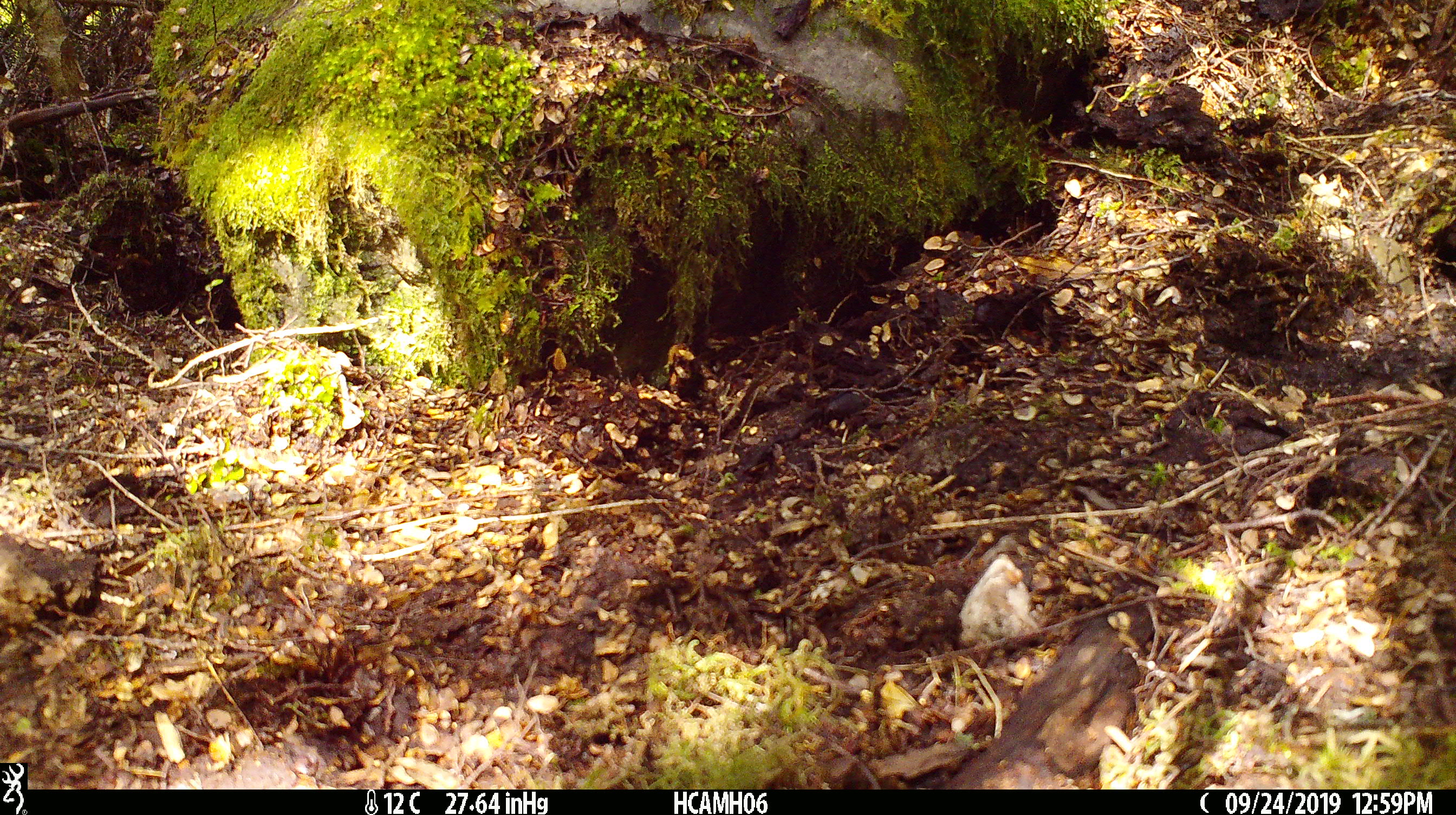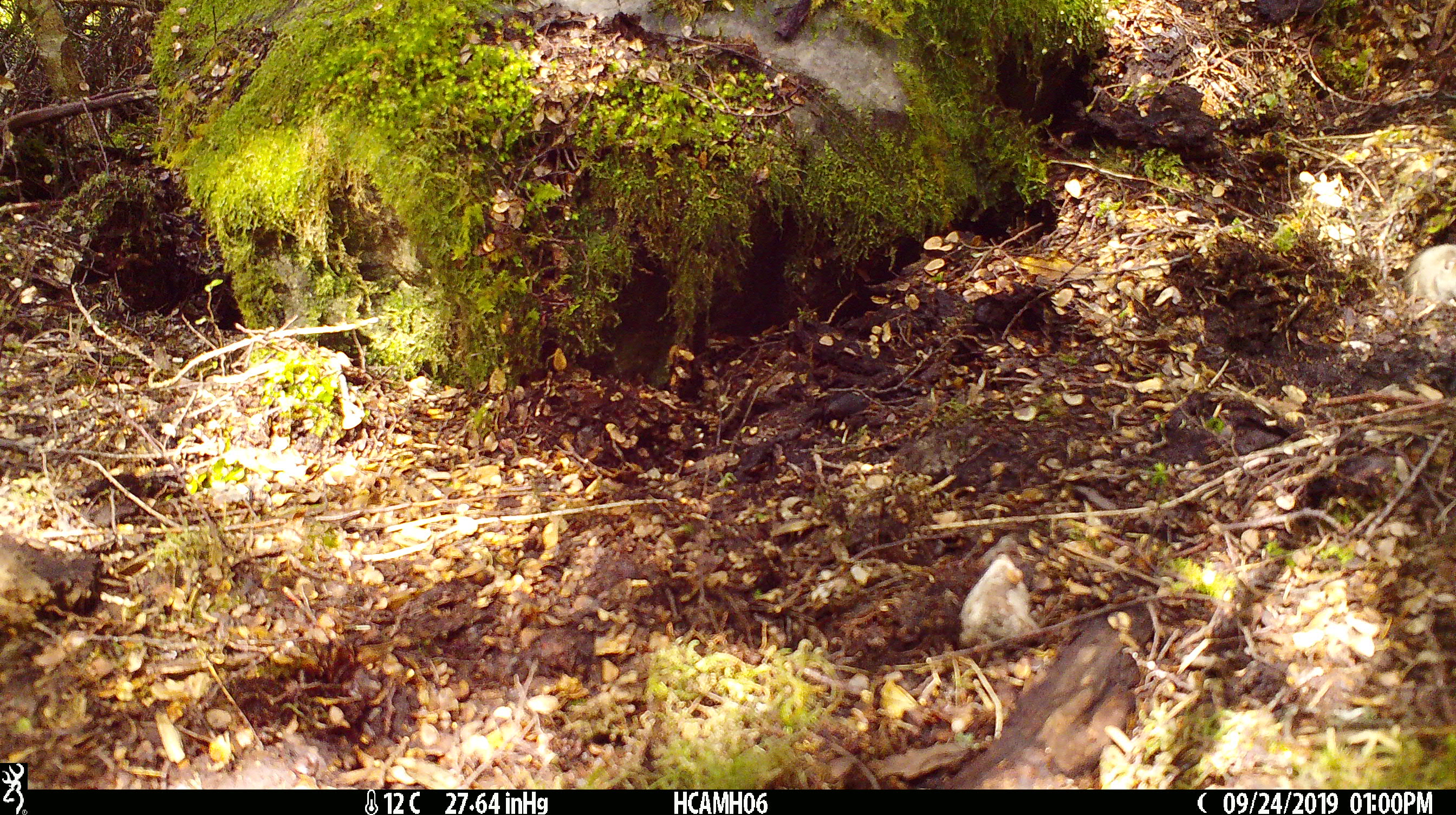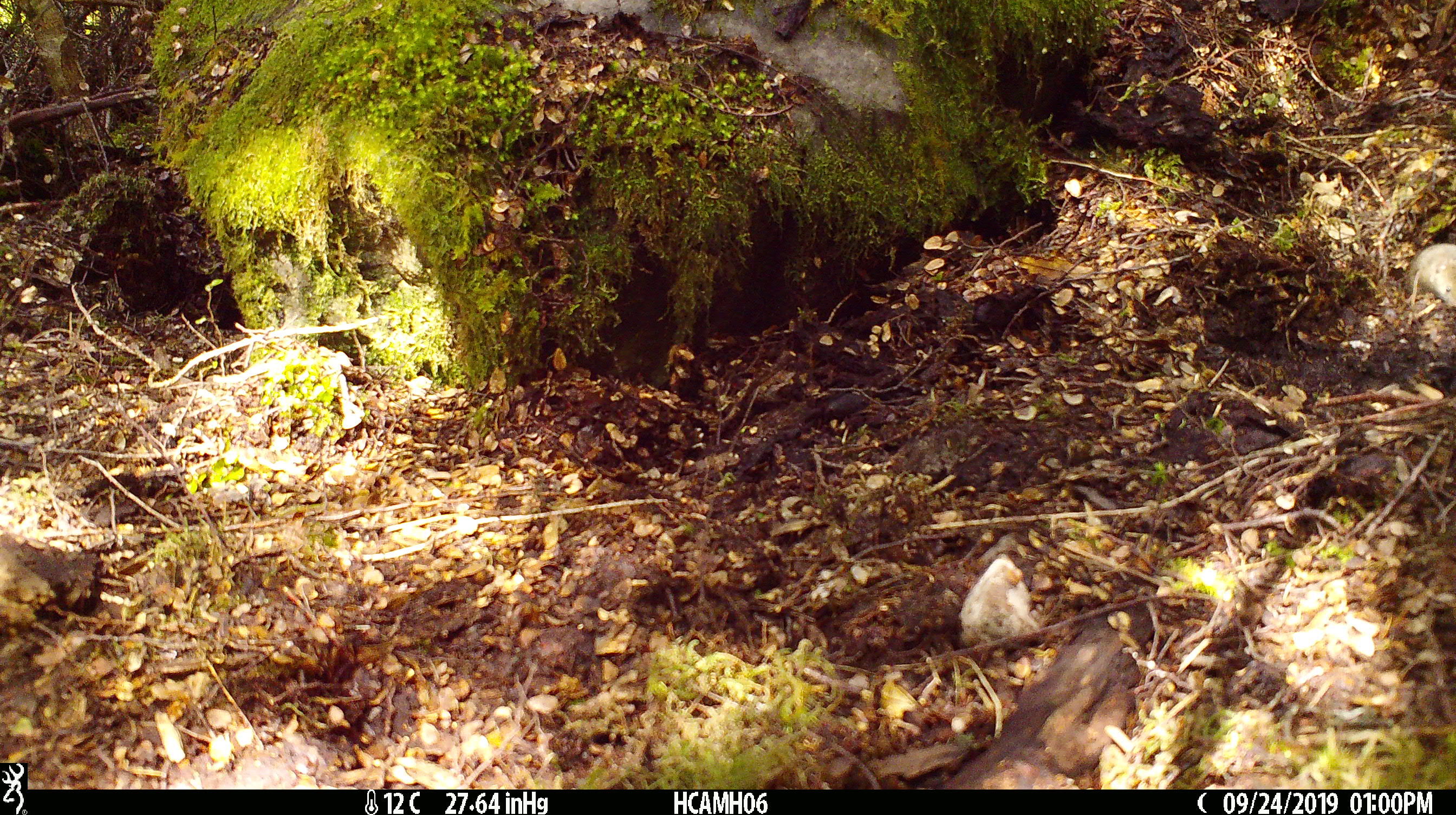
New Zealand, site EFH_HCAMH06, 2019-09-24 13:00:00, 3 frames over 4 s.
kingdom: Animalia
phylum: Chordata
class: Mammalia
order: Rodentia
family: Muridae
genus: Mus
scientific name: Mus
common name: mouse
Mouse (Mus).